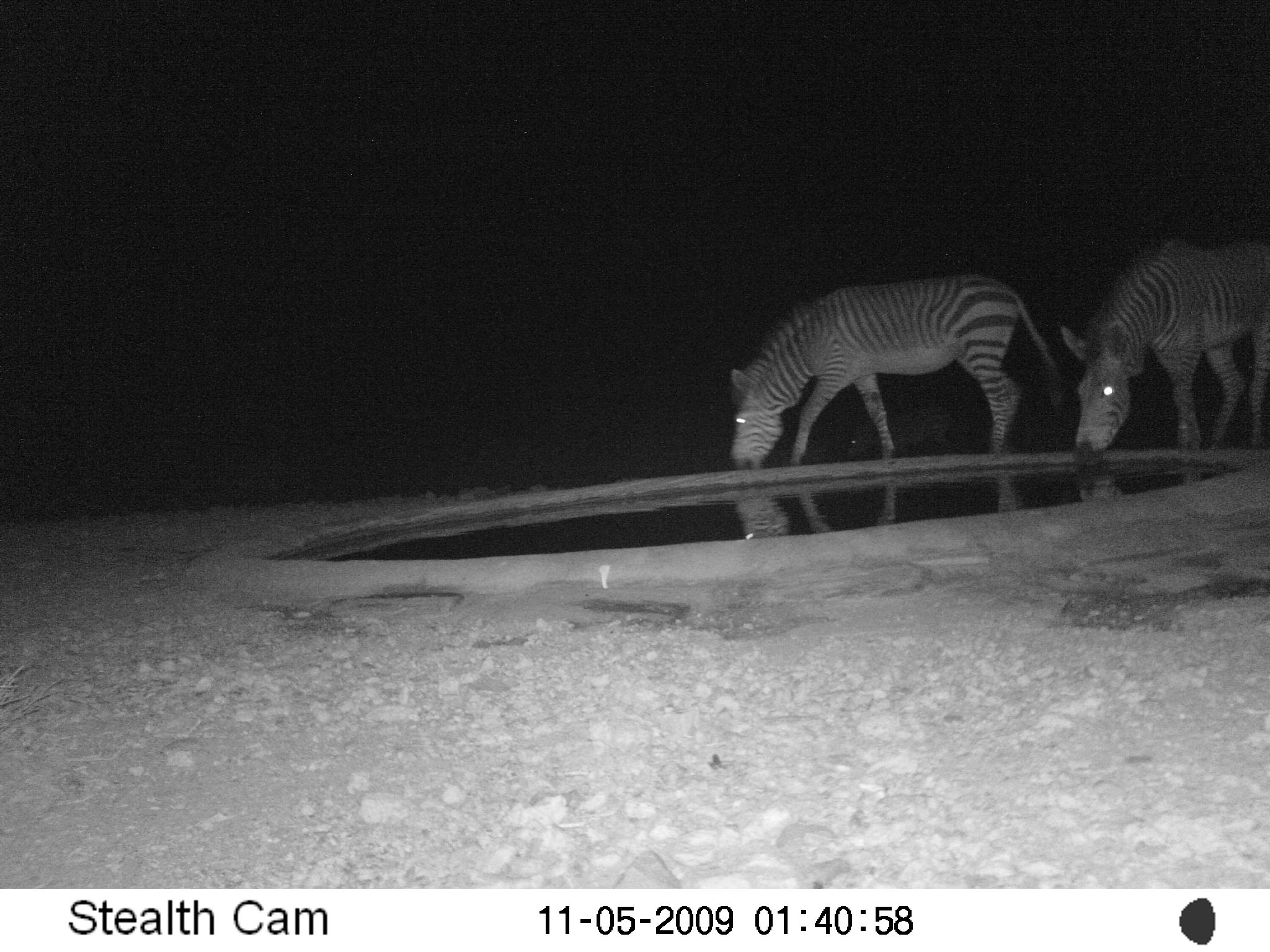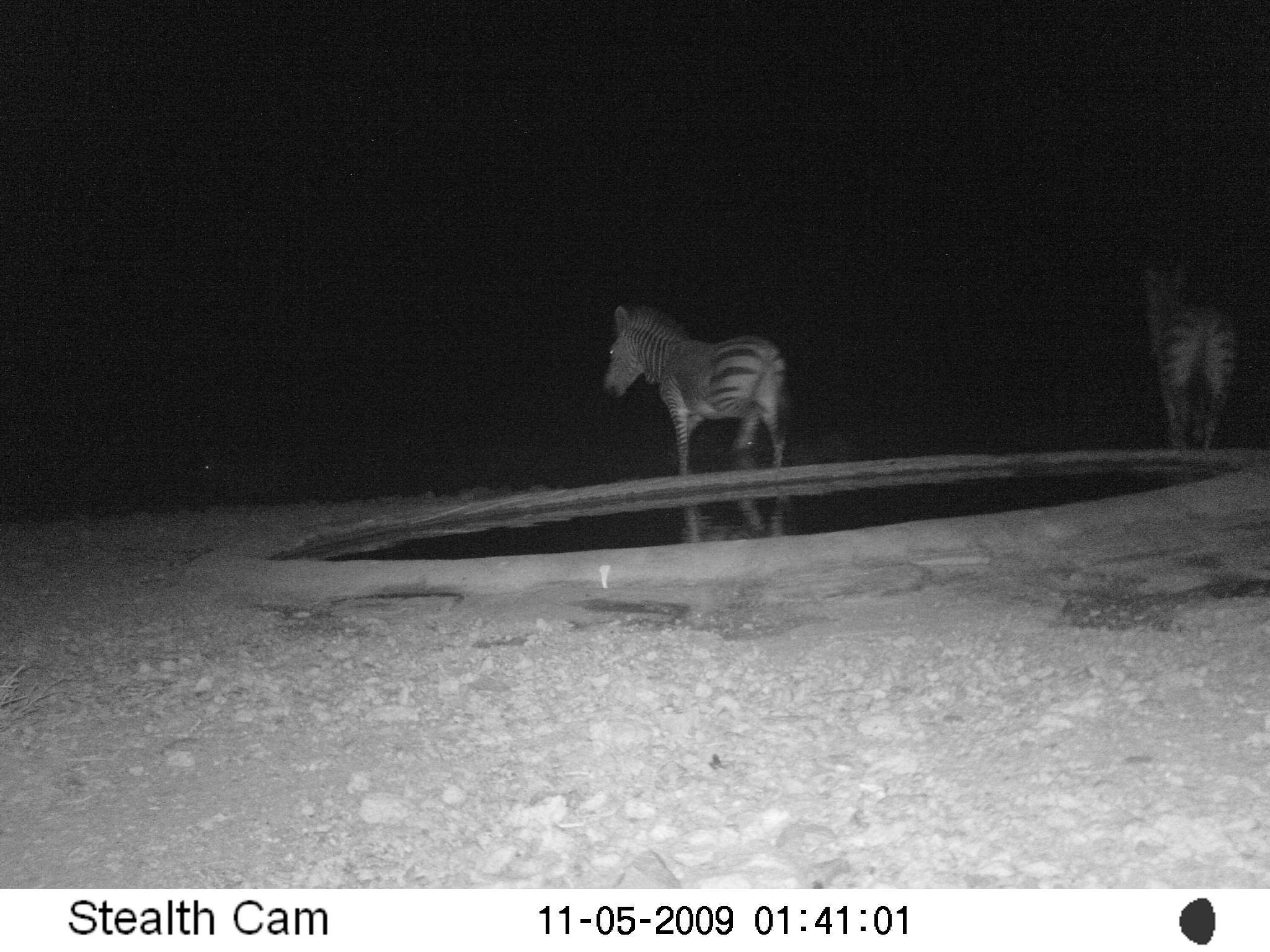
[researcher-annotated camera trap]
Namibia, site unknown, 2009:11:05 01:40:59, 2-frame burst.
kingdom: Animalia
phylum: Chordata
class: Mammalia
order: Perissodactyla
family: Equidae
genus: Equus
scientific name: Equus zebra hartmannae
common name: hartmann's mountain zebra